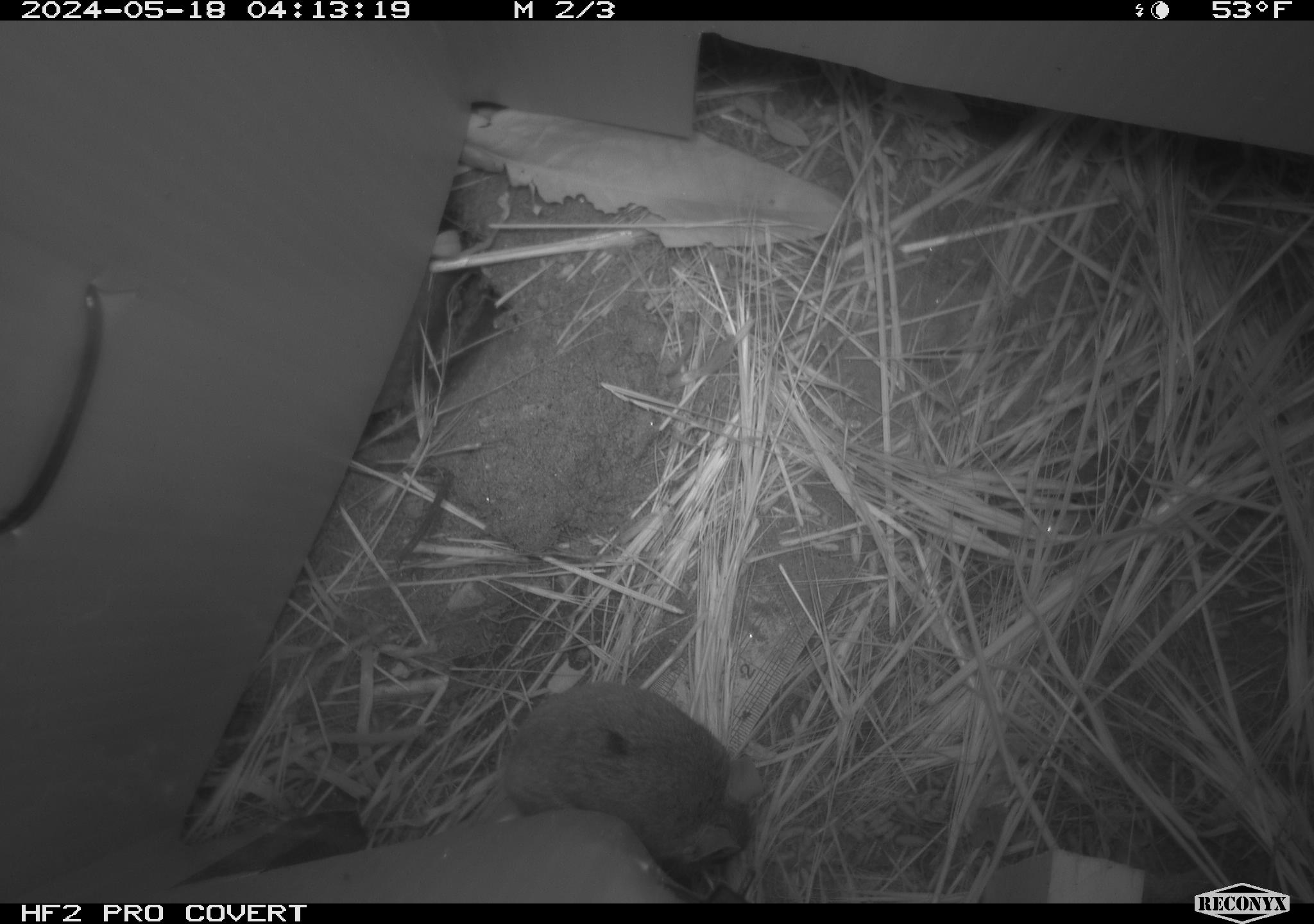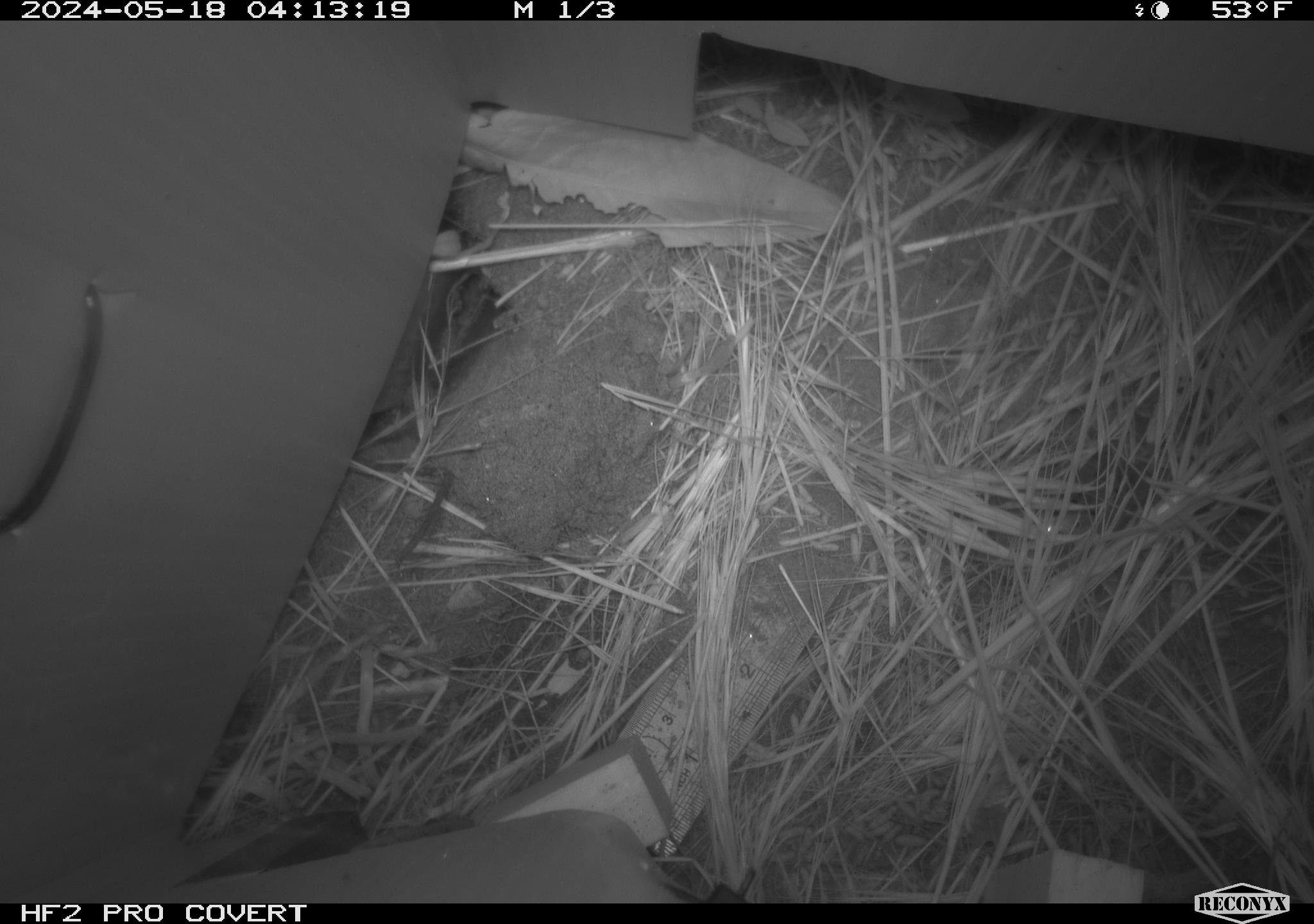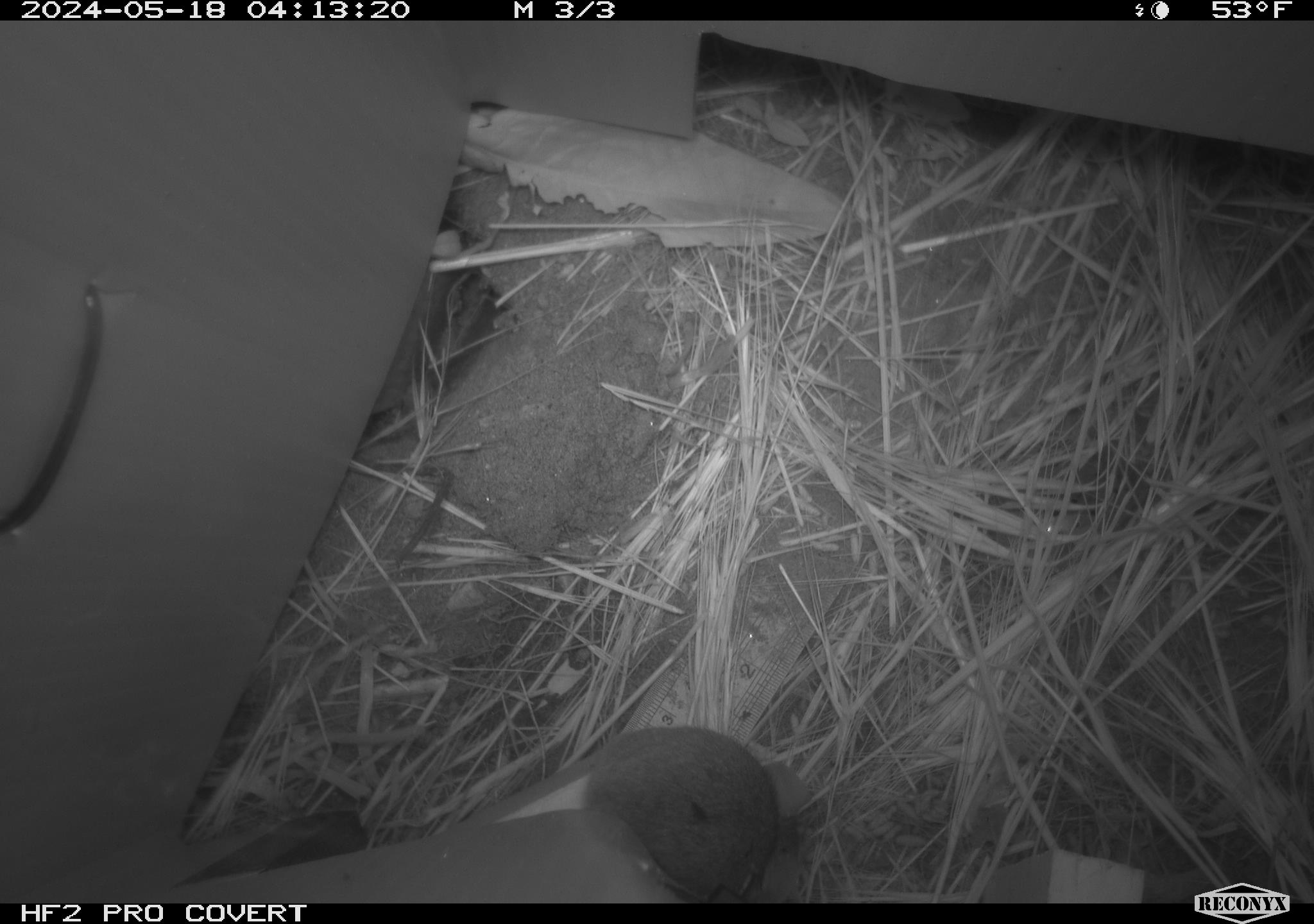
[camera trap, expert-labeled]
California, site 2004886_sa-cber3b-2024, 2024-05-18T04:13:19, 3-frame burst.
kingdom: Animalia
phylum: Chordata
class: Mammalia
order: Rodentia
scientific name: Rodentia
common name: mouse species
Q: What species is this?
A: Mouse species (Rodentia).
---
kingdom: Animalia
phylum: Chordata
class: Mammalia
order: Rodentia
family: Cricetidae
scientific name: Arvicolinae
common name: voles, lemmings, and muskrats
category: arvicolinae subfamily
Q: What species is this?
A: Arvicolinae subfamily (voles, lemmings, and muskrats) (Arvicolinae).